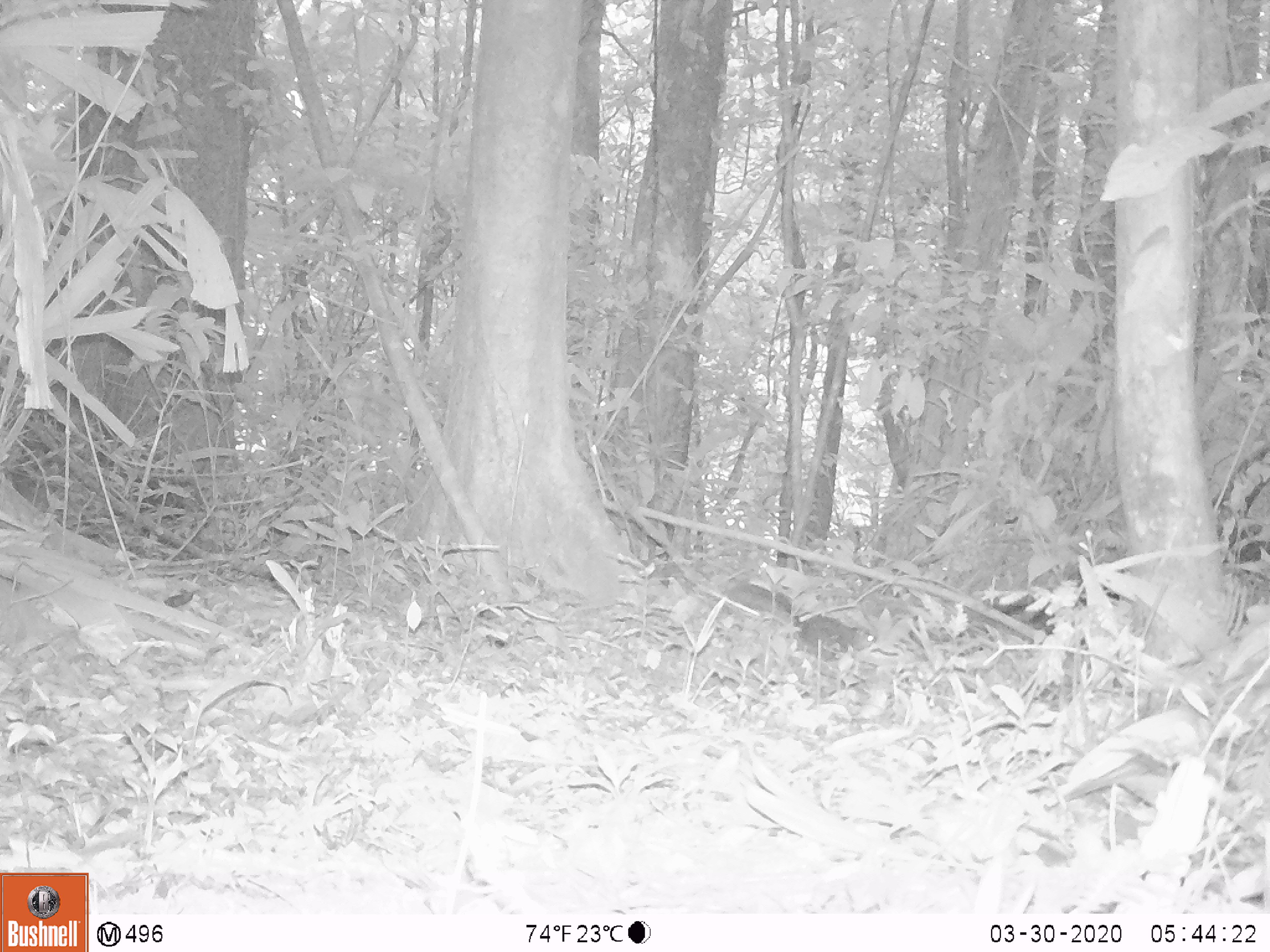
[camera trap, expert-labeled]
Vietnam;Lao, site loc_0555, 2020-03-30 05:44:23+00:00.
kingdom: Animalia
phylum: Chordata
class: Mammalia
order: Rodentia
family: Sciuridae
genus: Dremomys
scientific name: Dremomys rufigenis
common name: red-cheeked squirrel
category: red cheeked squirrel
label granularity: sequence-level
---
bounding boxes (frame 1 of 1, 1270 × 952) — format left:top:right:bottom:
red cheeked squirrel: 720:582:876:661